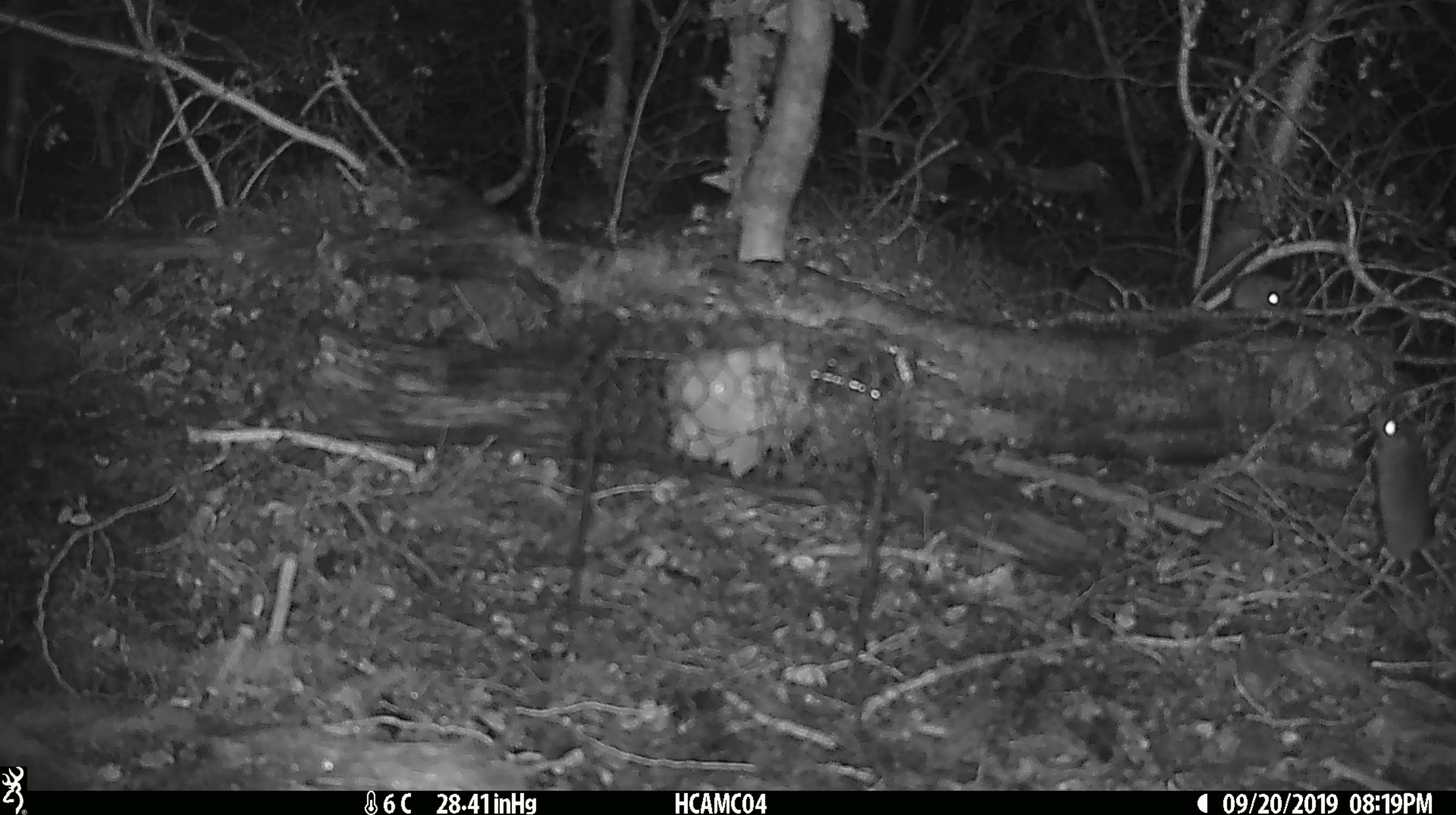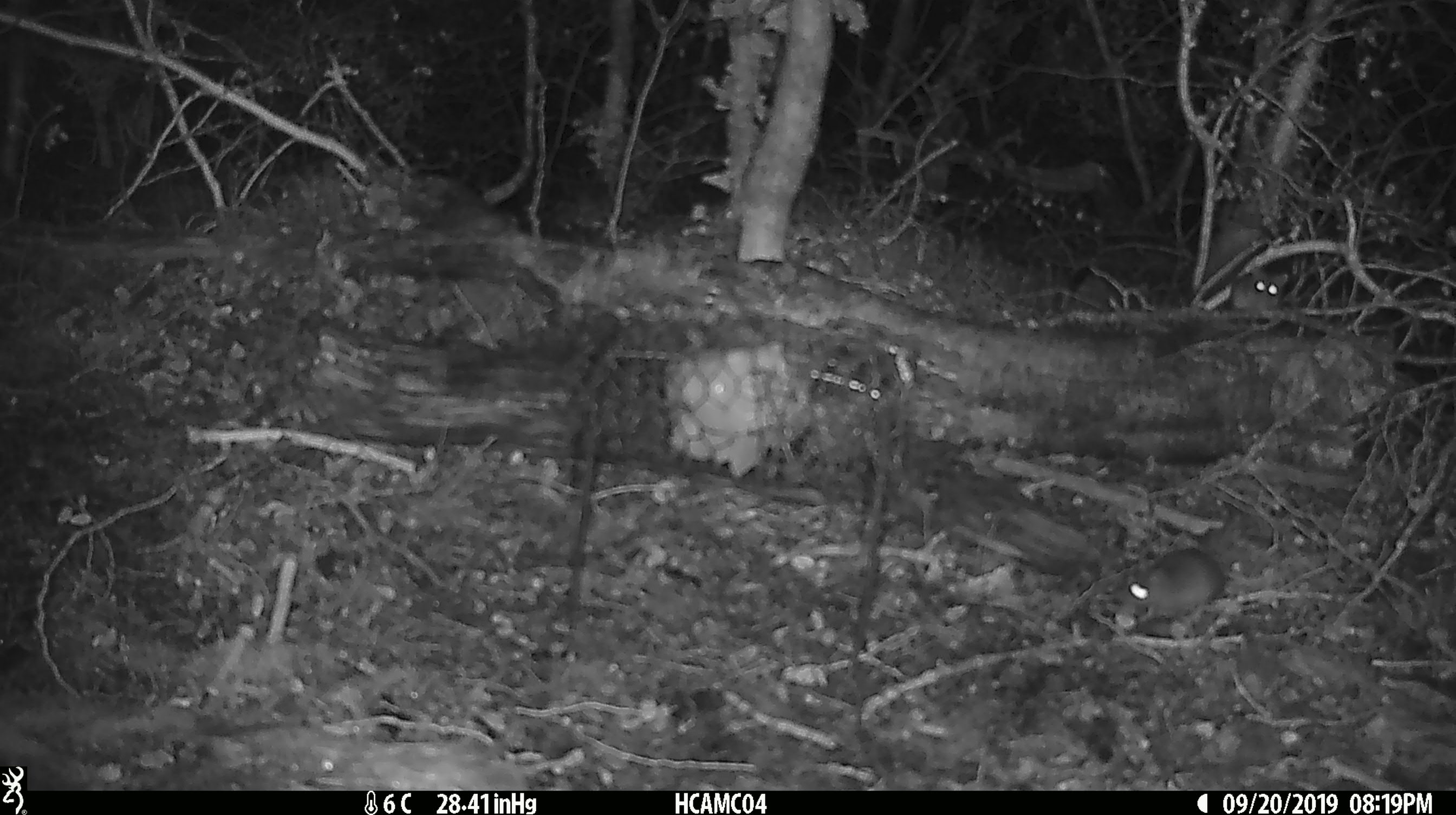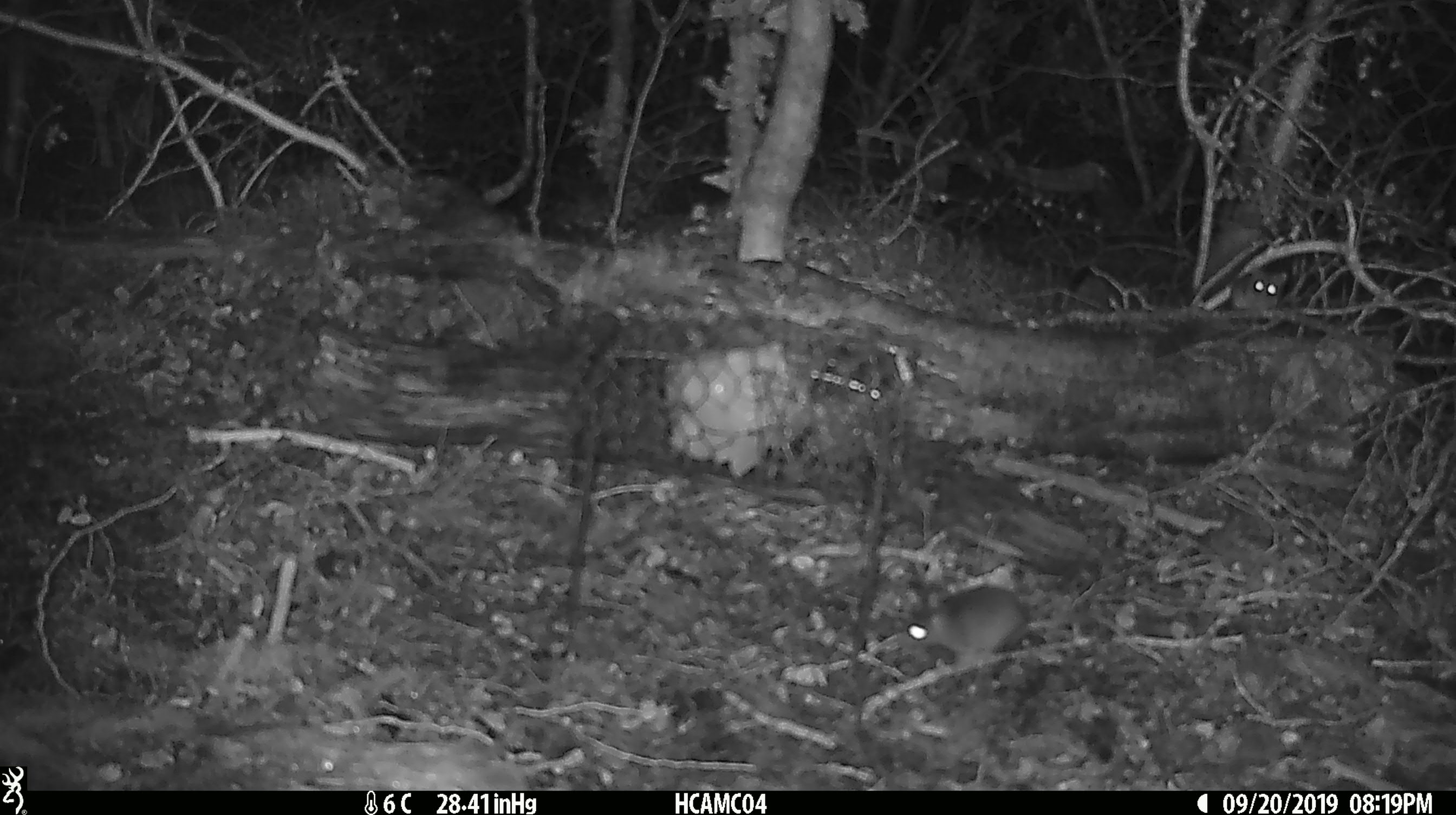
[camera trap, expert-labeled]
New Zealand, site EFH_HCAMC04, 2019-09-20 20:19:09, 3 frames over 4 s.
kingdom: Animalia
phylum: Chordata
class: Mammalia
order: Rodentia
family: Muridae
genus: Mus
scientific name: Mus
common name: mouse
Mouse (Mus).